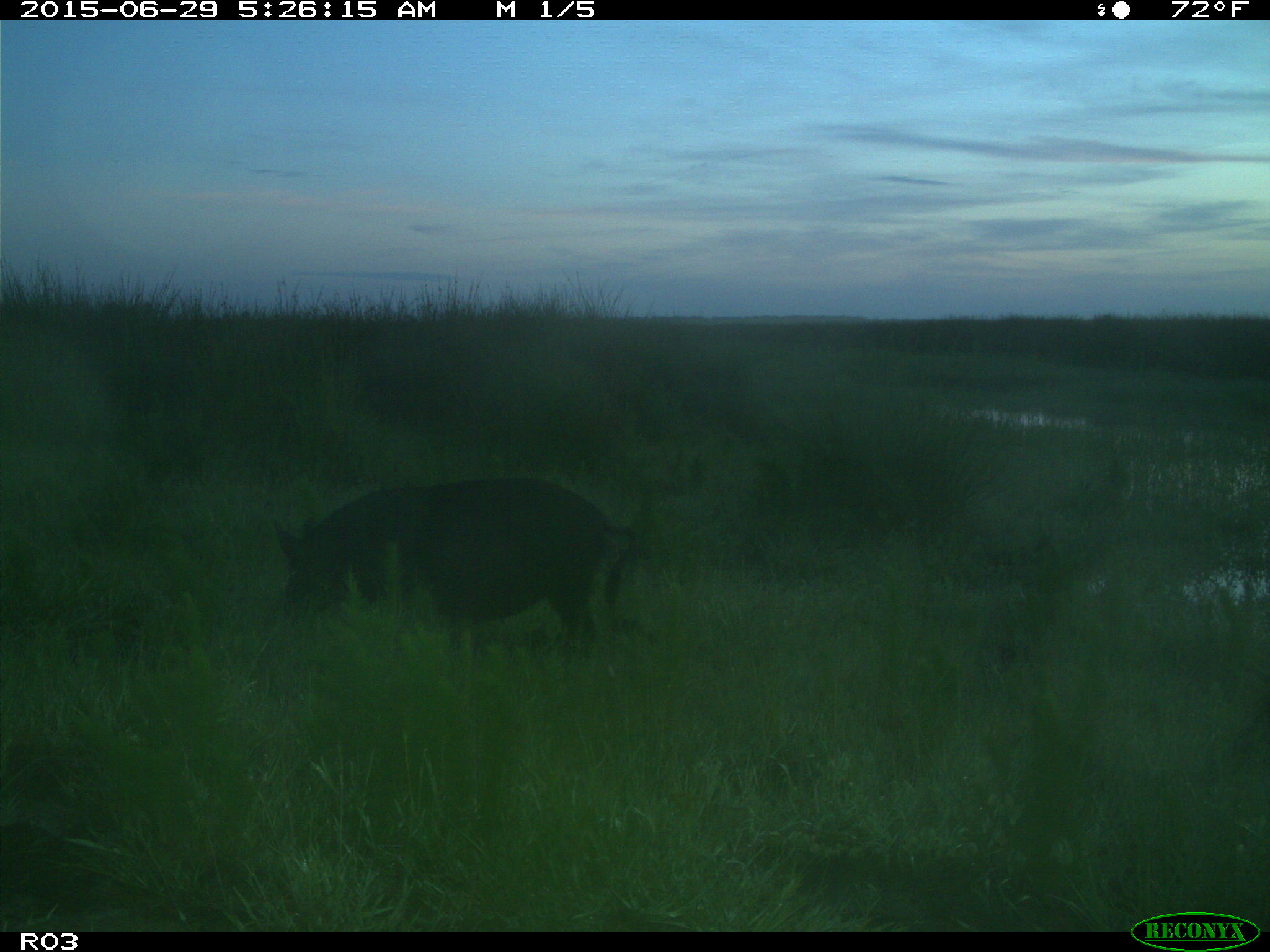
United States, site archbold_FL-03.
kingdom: Animalia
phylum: Chordata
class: Mammalia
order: Artiodactyla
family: Suidae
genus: Sus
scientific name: Sus scrofa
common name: wild boar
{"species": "Sus scrofa (wild boar)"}